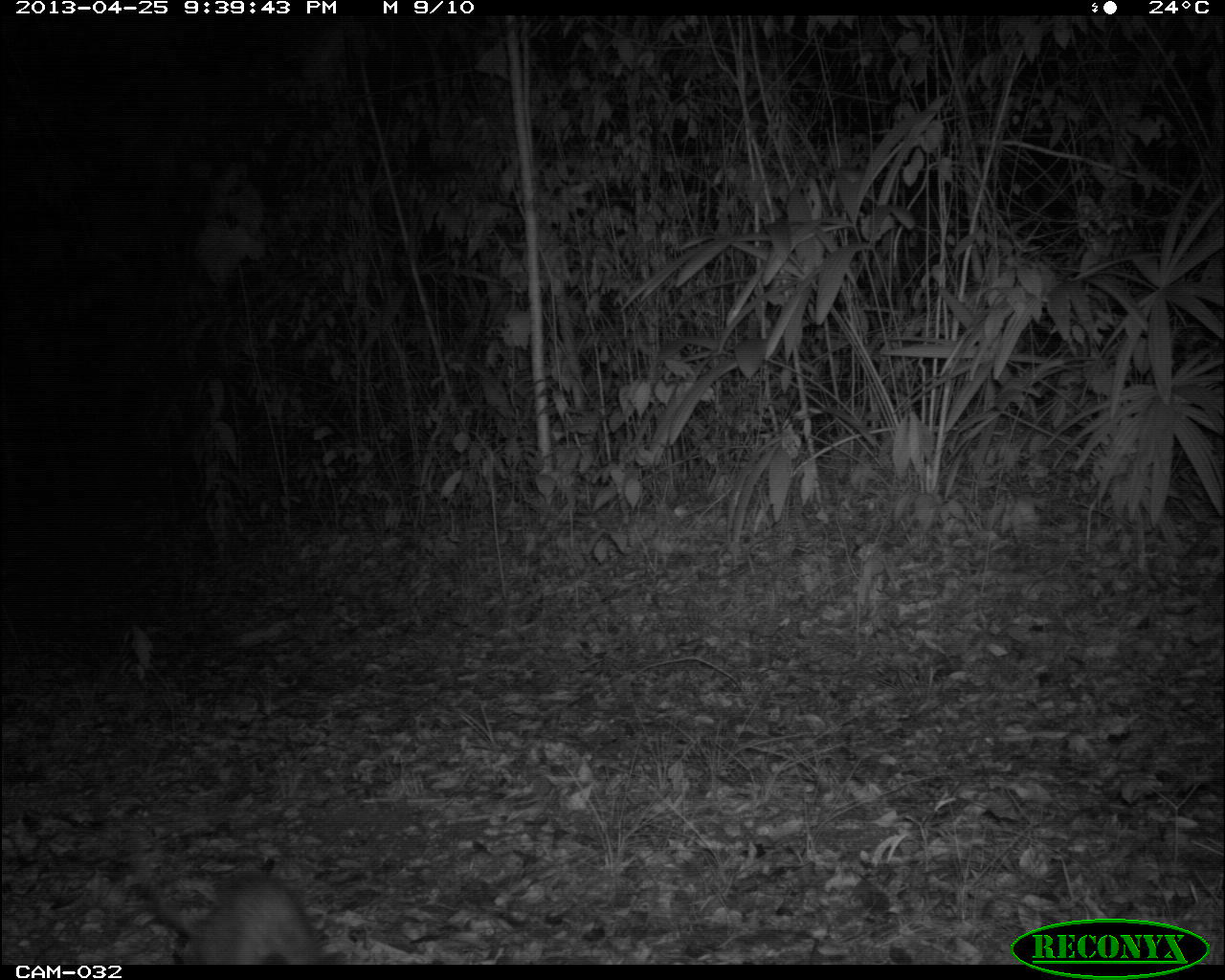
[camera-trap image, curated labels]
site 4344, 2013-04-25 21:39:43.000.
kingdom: Animalia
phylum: Chordata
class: Mammalia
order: Didelphimorphia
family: Didelphidae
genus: Didelphis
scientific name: Didelphis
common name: american opossums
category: didelphis sp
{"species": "didelphis sp (american opossums) (Didelphis)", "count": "1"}